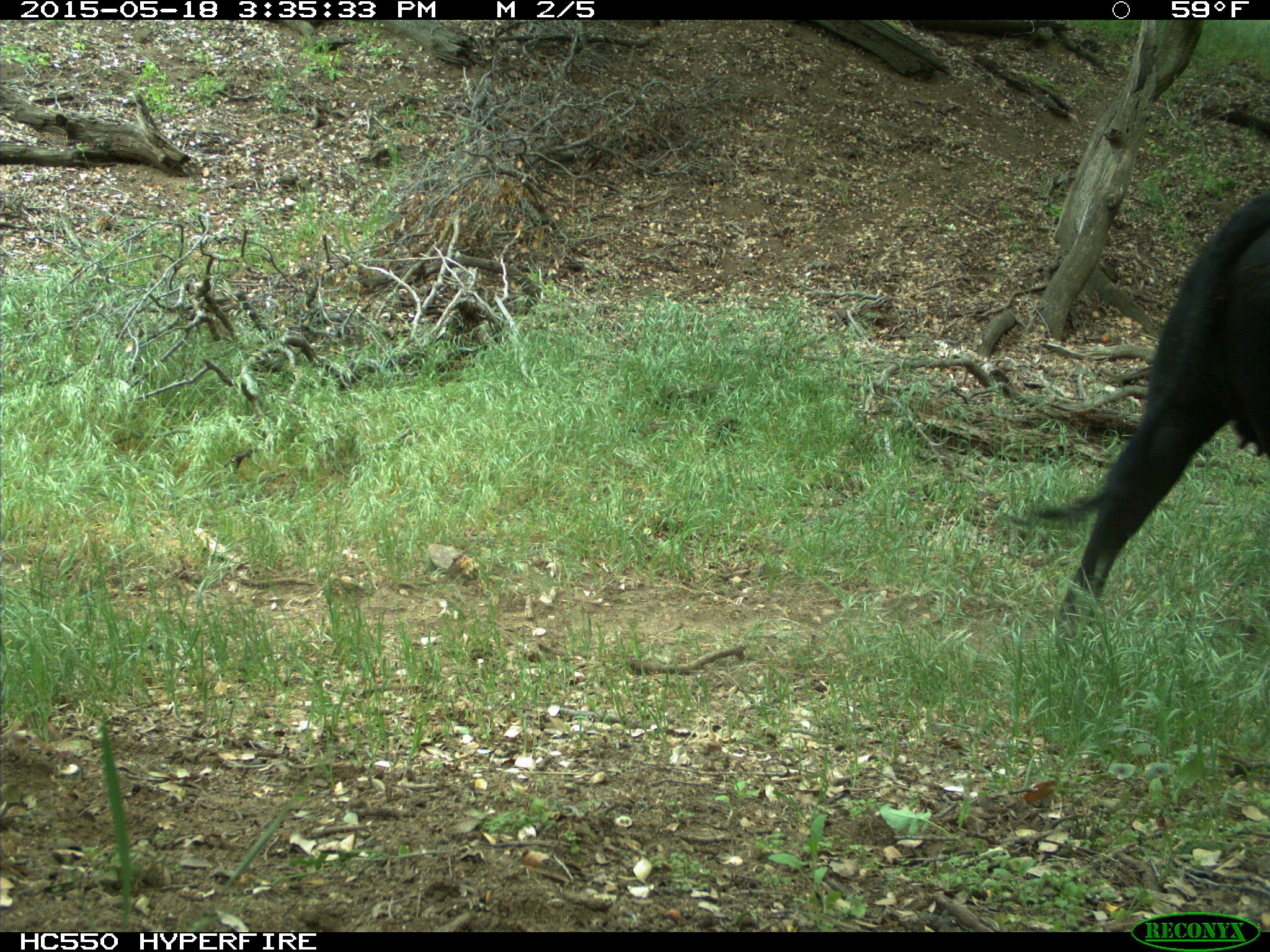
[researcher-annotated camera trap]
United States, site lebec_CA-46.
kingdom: Animalia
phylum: Chordata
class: Mammalia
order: Artiodactyla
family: Bovidae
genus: Bos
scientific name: Bos taurus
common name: domestic cow